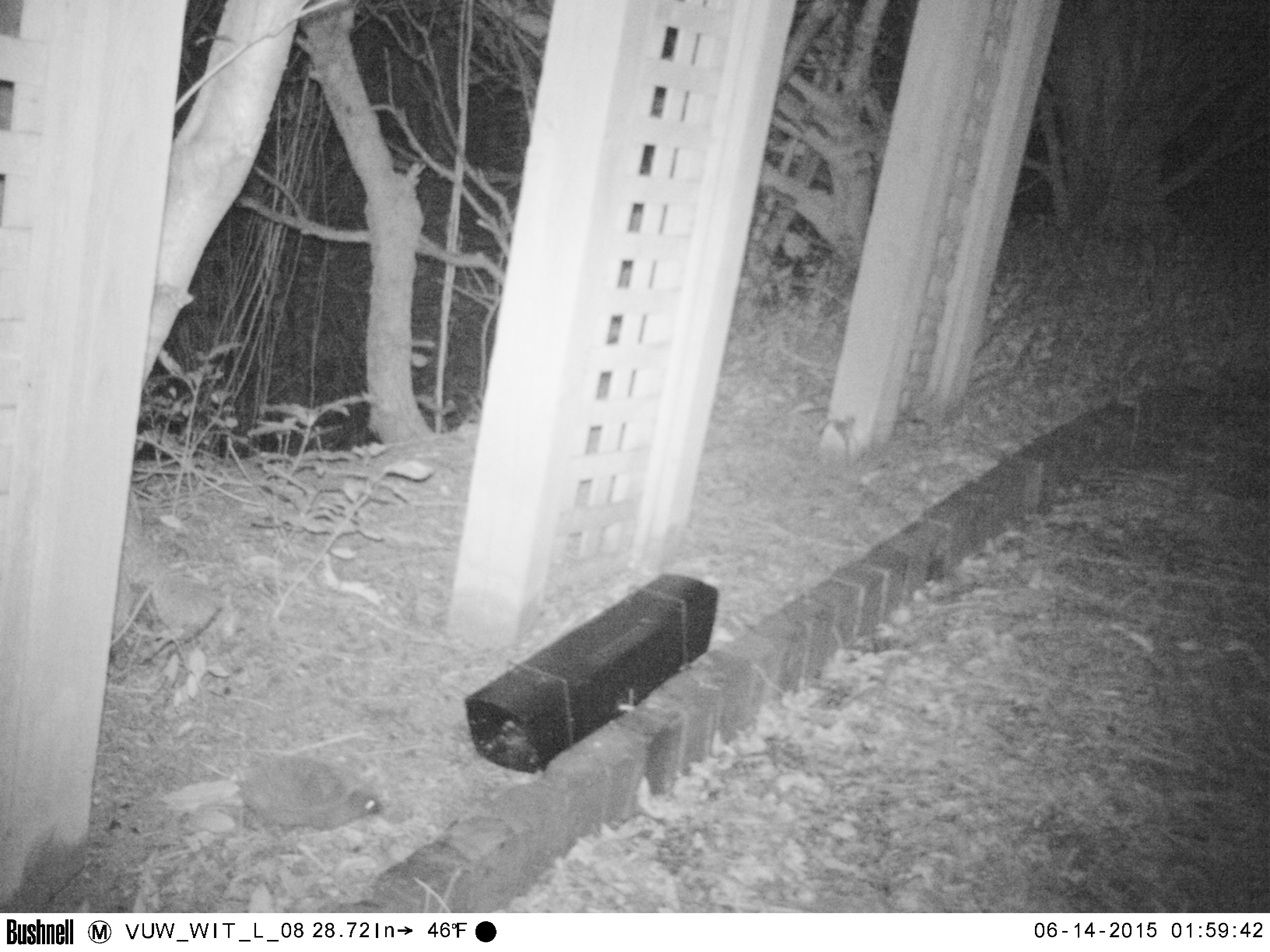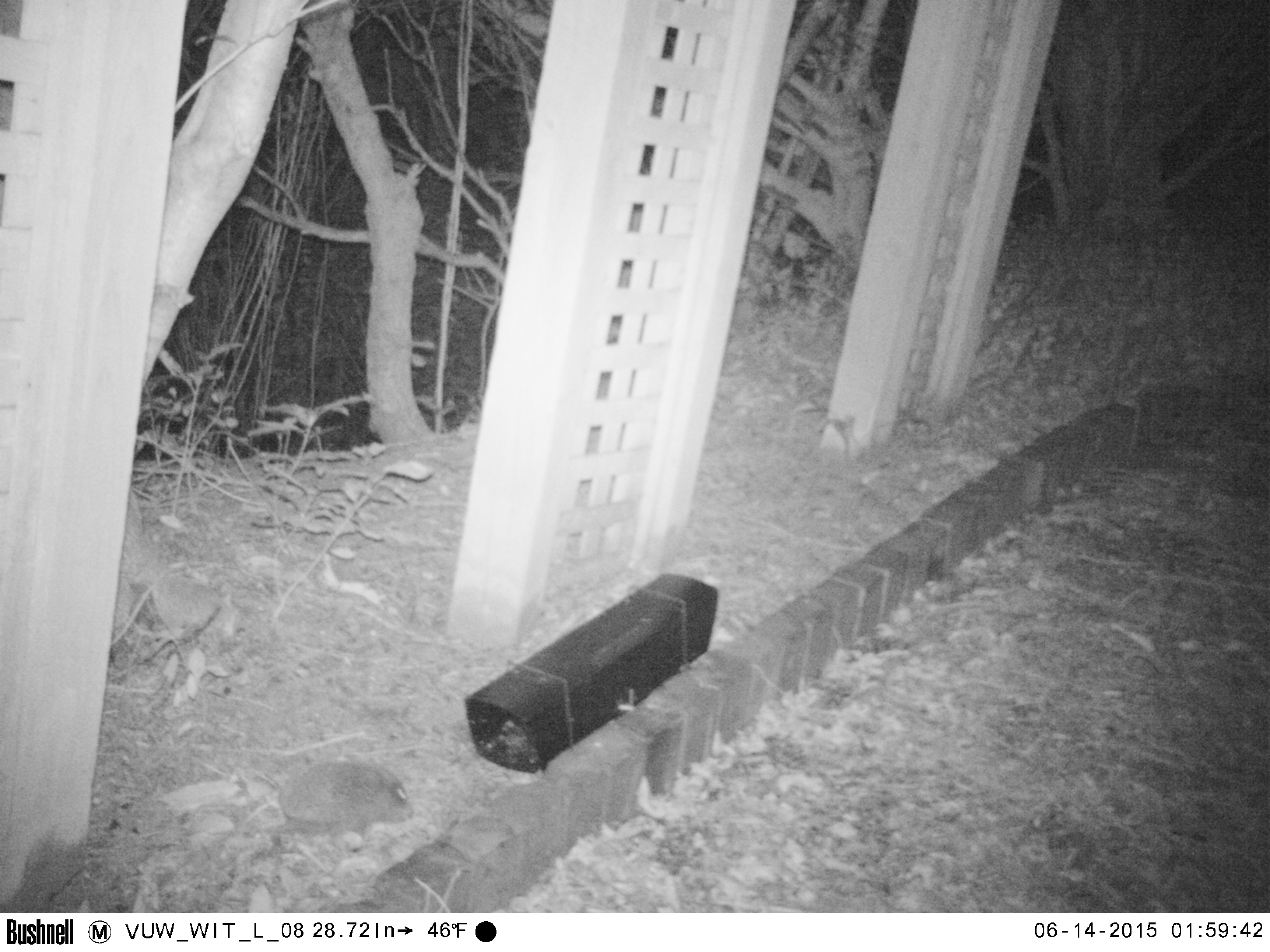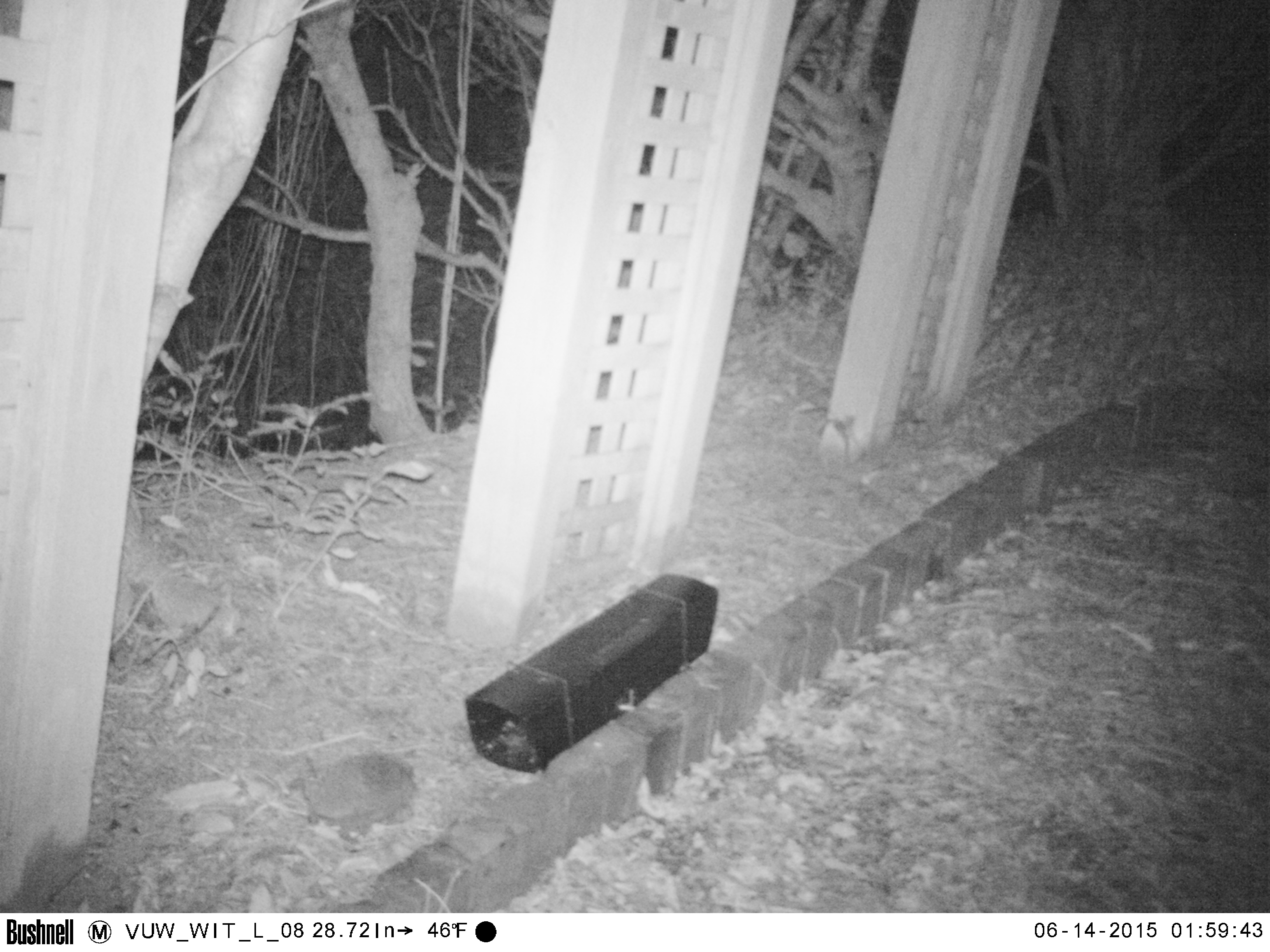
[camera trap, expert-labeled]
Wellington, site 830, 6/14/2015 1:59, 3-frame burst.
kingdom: Animalia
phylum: Chordata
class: Mammalia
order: Eulipotyphla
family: Erinaceidae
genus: Erinaceus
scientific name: Erinaceus europaeus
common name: hedgehog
Hedgehog (Erinaceus europaeus).